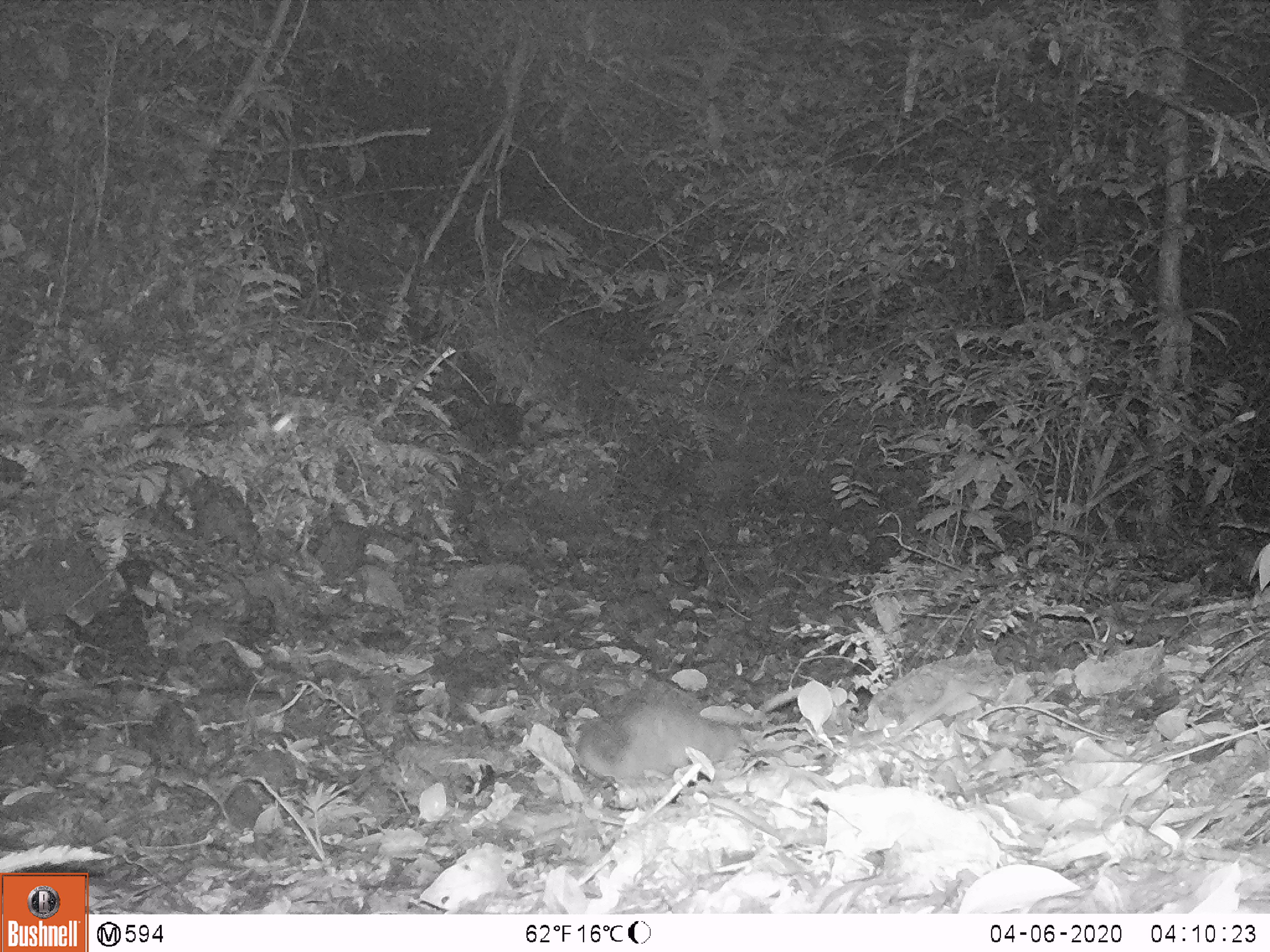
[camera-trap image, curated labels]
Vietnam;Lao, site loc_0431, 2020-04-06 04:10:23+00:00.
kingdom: Animalia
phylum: Chordata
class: Mammalia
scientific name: Mammalia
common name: mammal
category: unidentified small mammal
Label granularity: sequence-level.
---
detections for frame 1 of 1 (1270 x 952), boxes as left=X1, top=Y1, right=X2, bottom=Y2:
unidentified small mammal: left=576, top=703, right=738, bottom=789